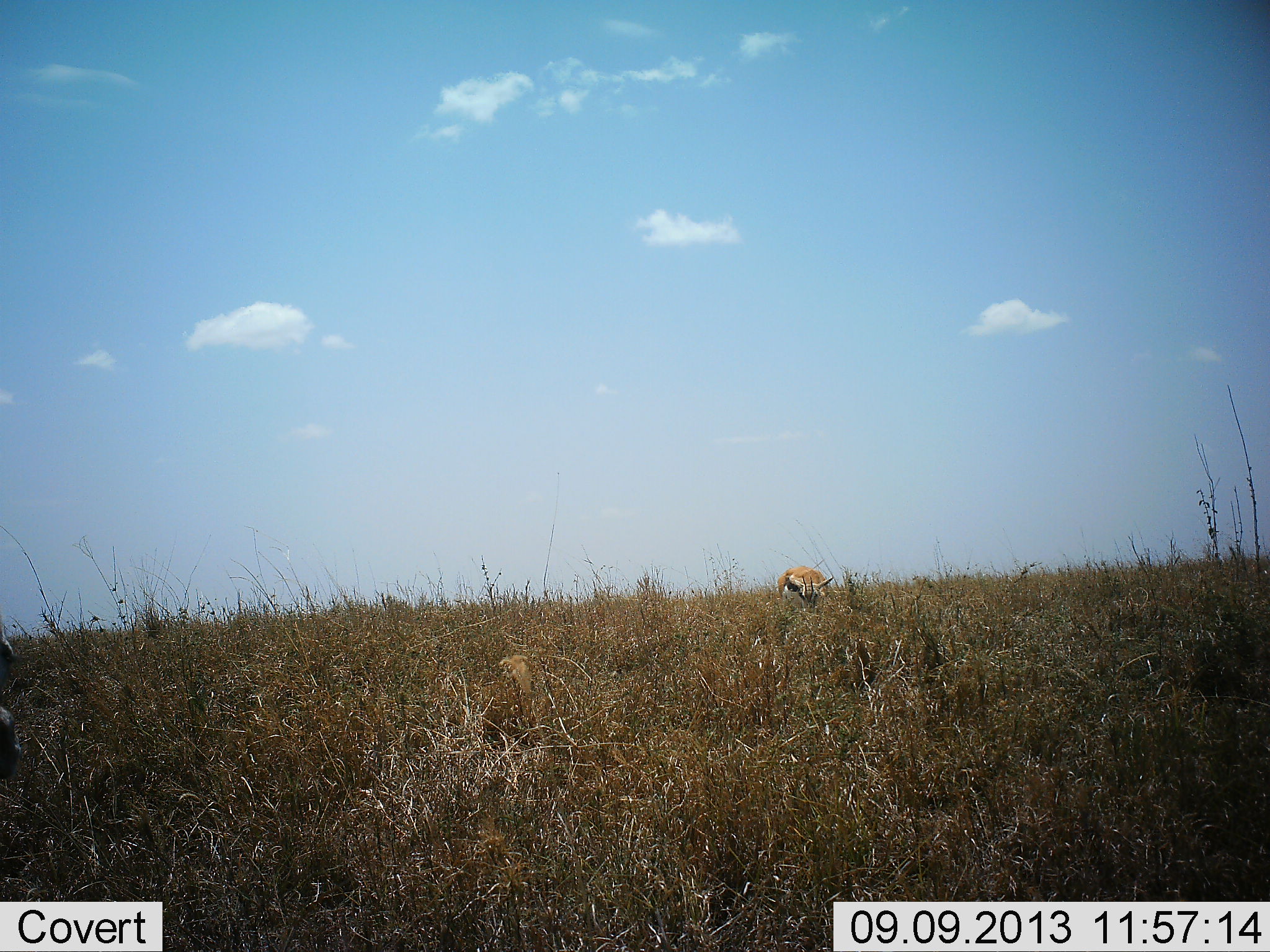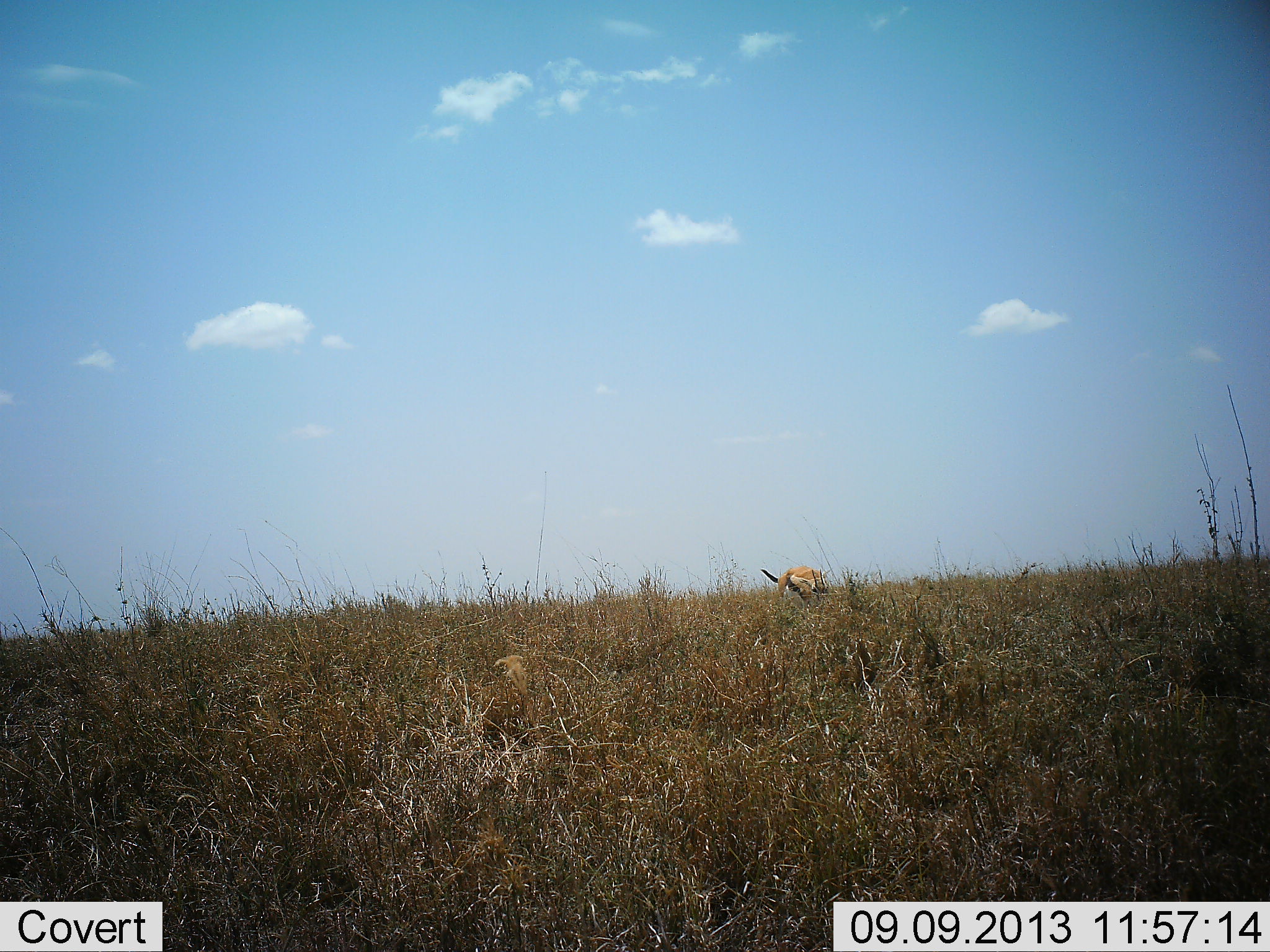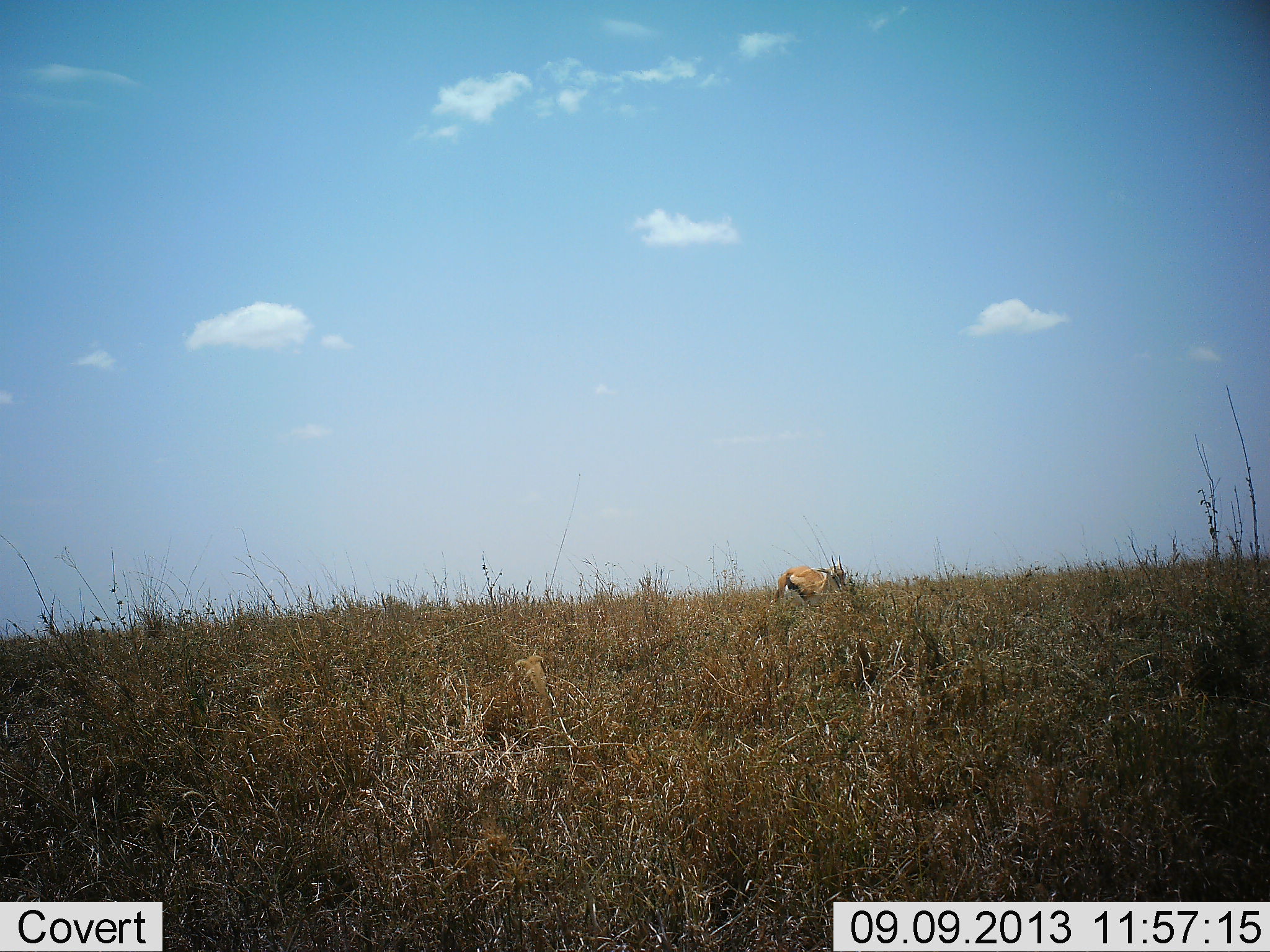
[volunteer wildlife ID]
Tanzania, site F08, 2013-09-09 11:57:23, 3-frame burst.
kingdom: Animalia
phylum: Chordata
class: Mammalia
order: Artiodactyla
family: Bovidae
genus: Eudorcas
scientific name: Eudorcas thomsonii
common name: thomson's gazelle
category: gazellethomsons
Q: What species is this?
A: Gazellethomsons (thomson's gazelle) (Eudorcas thomsonii).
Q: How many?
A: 1.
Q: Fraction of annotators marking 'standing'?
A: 28%.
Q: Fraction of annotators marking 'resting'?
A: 0%.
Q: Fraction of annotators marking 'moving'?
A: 8%.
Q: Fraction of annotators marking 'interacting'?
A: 0%.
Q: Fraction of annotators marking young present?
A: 0%.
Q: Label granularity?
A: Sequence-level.